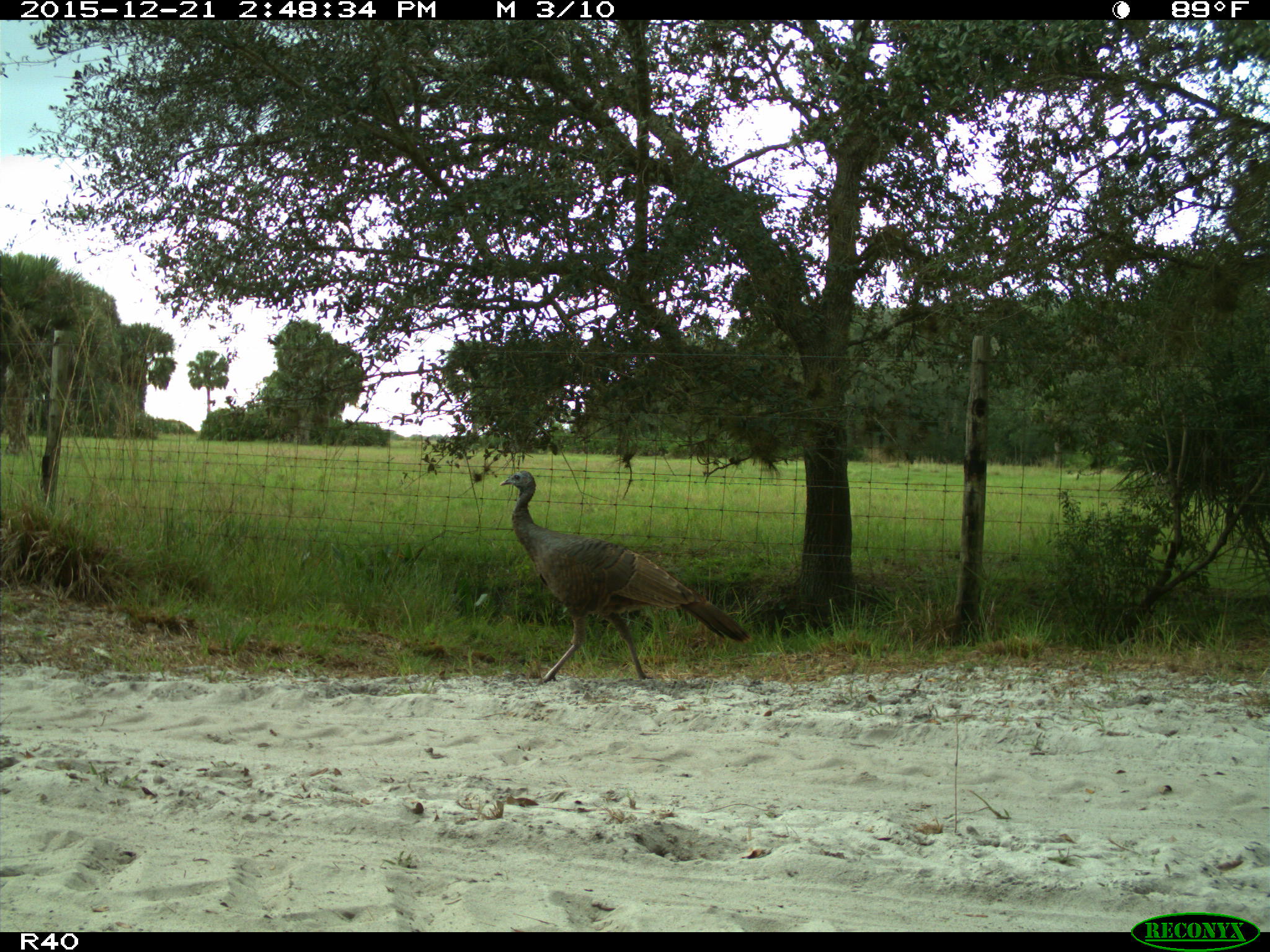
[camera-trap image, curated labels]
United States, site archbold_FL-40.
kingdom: Animalia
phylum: Chordata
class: Aves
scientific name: Aves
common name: birds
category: unidentified bird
Unidentified bird (birds) (Aves).